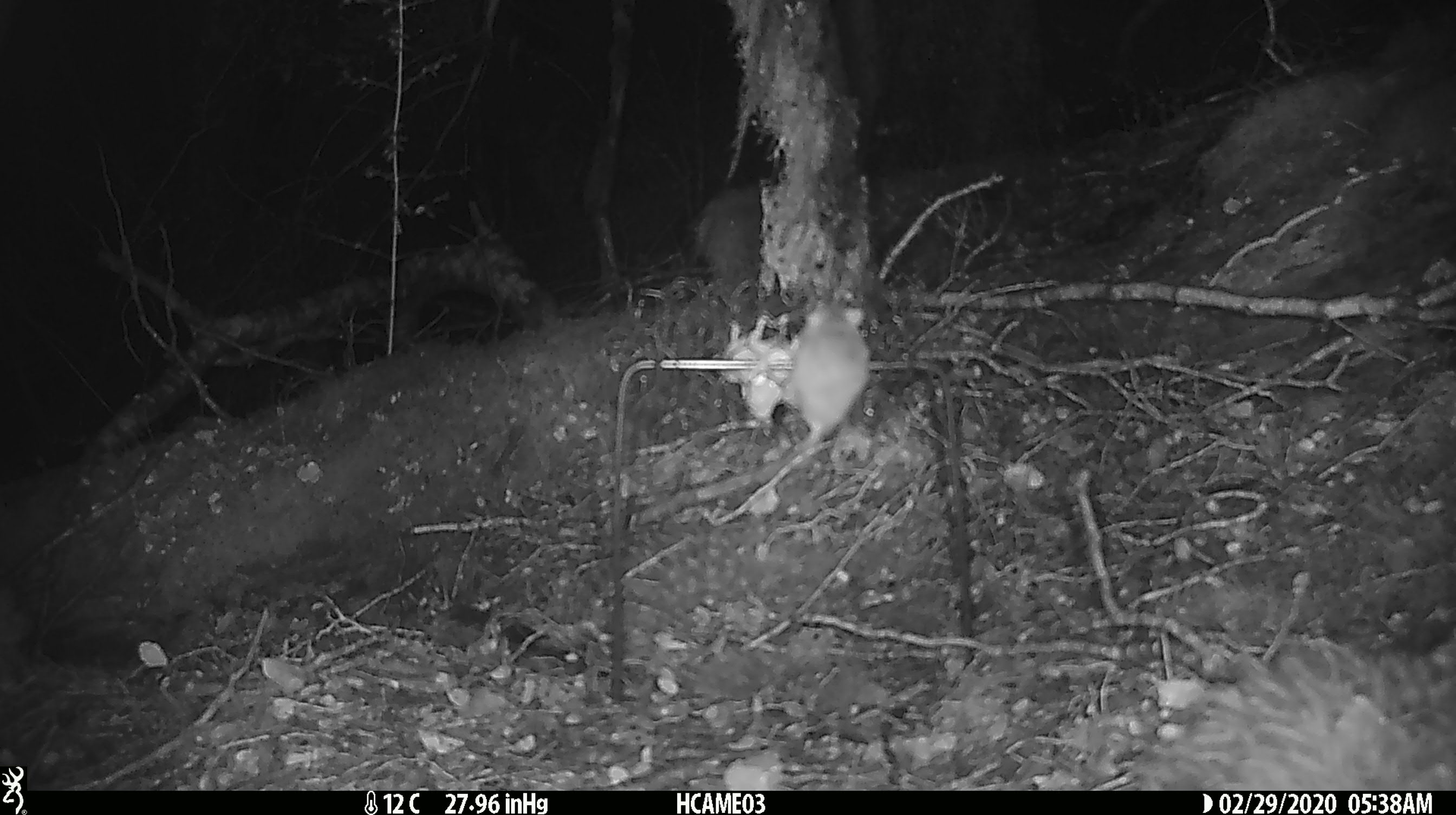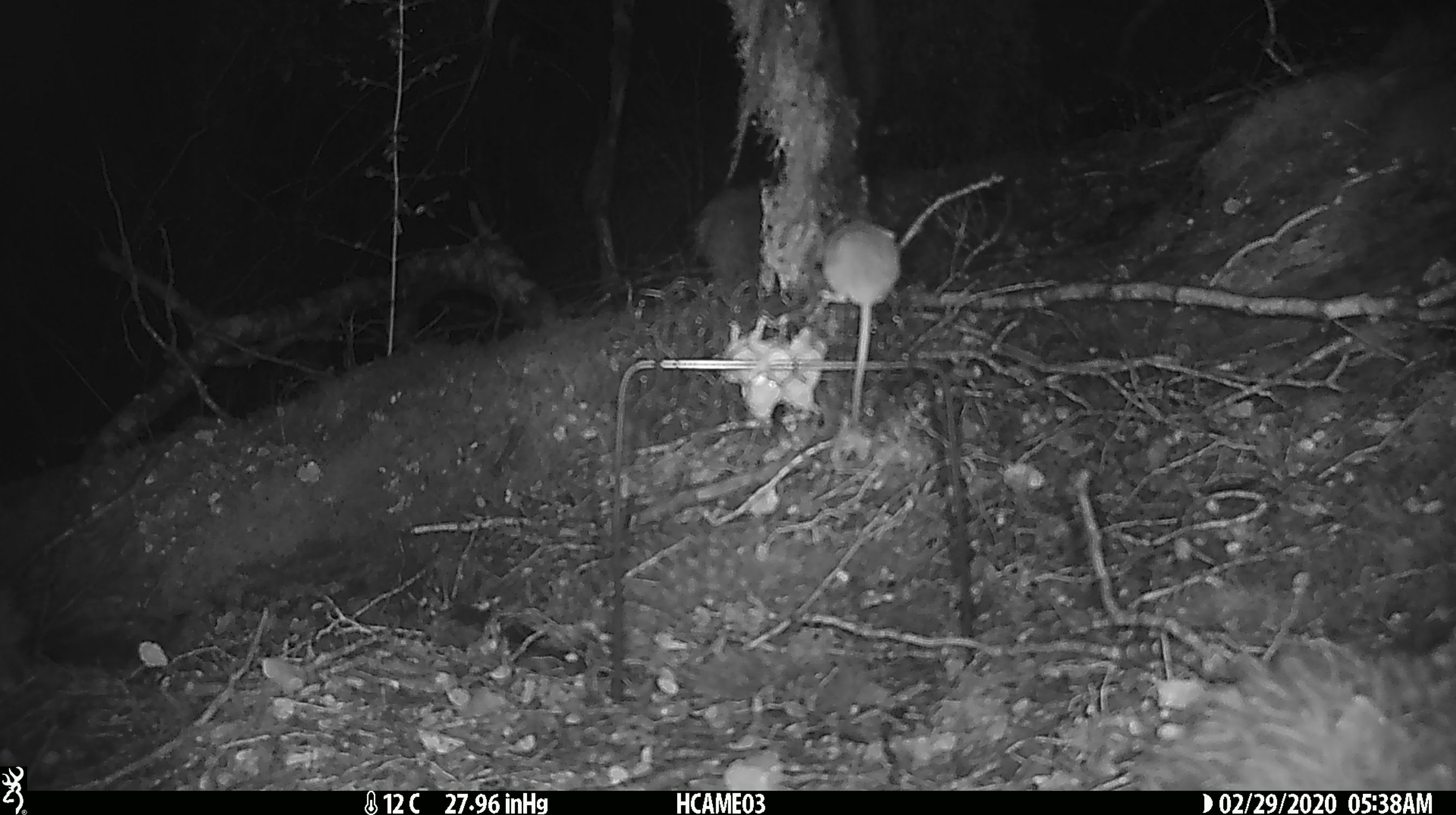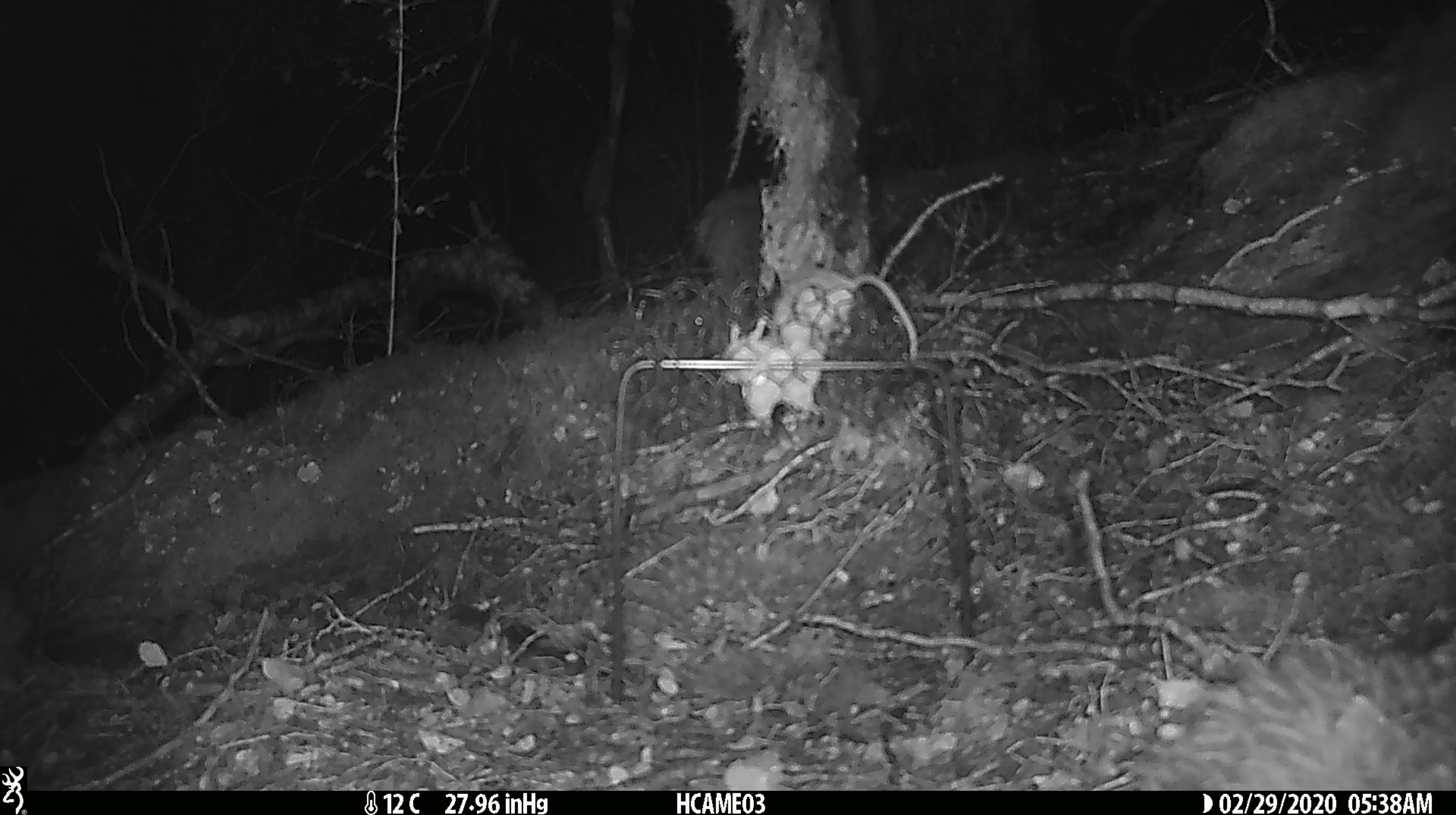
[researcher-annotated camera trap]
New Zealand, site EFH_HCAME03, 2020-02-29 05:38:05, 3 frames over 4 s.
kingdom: Animalia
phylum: Chordata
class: Mammalia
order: Rodentia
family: Muridae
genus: Mus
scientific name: Mus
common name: mouse